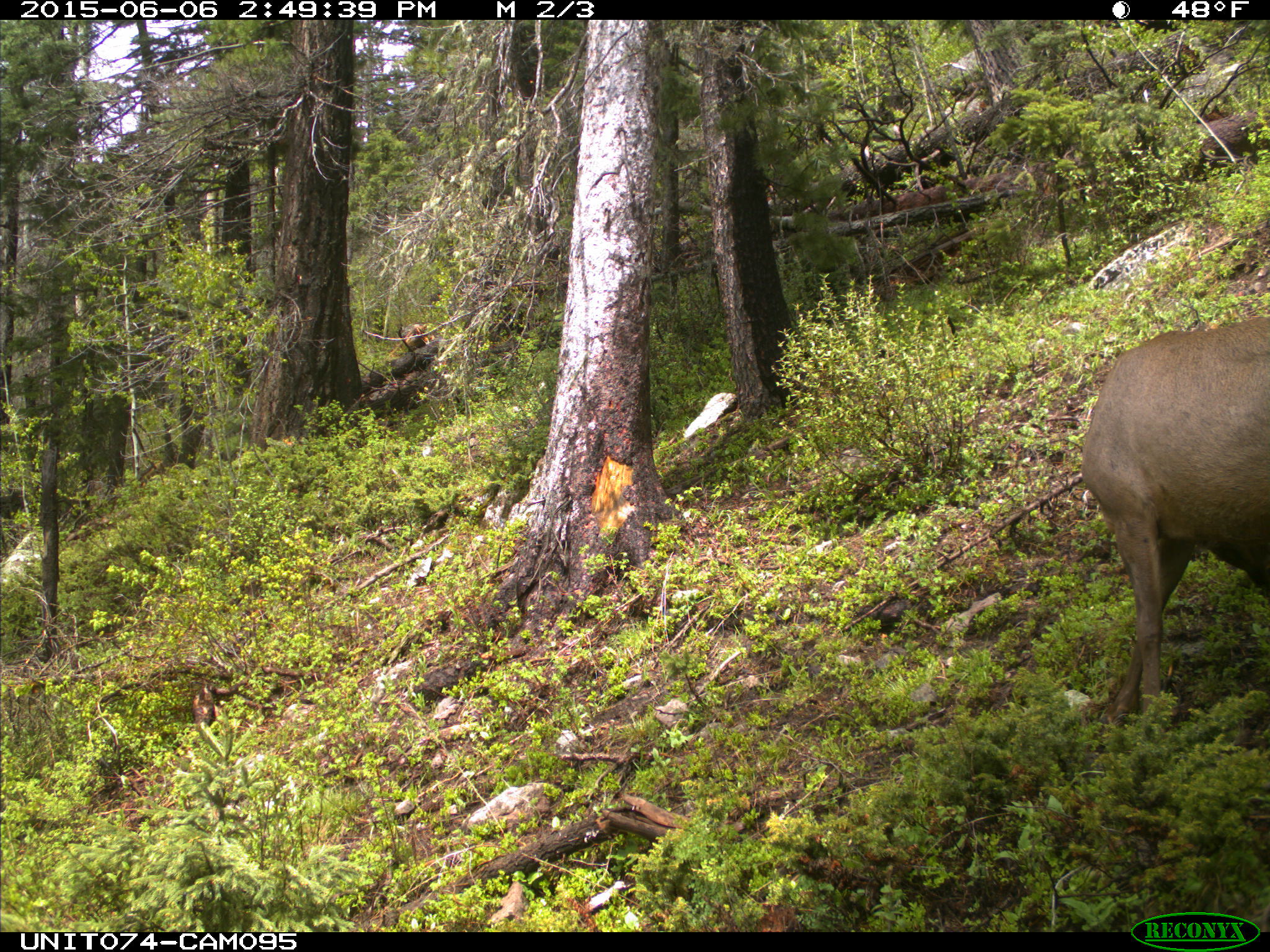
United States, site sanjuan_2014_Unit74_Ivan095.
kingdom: Animalia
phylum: Chordata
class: Mammalia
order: Artiodactyla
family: Cervidae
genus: Cervus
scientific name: Cervus elaphus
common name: red deer